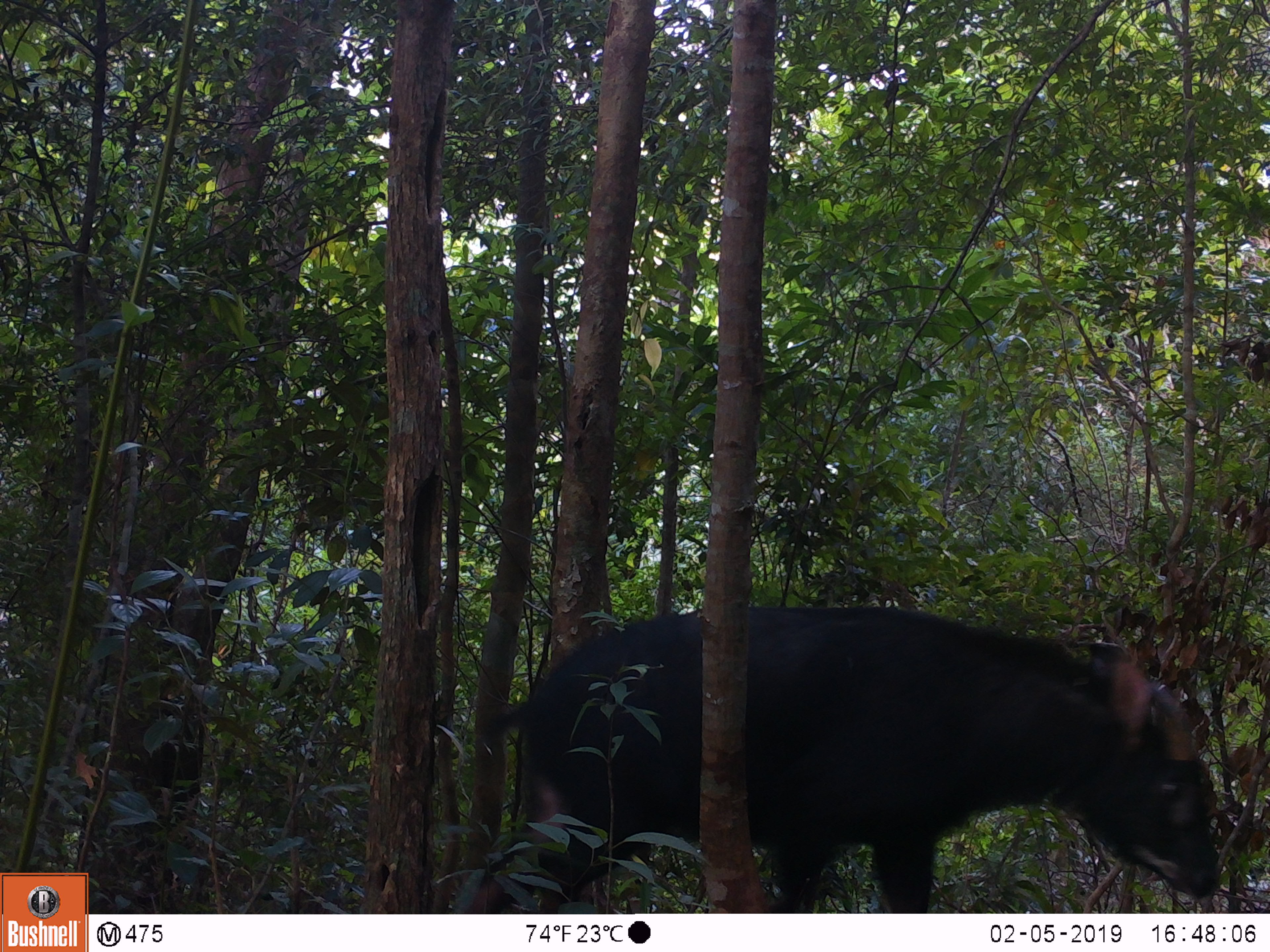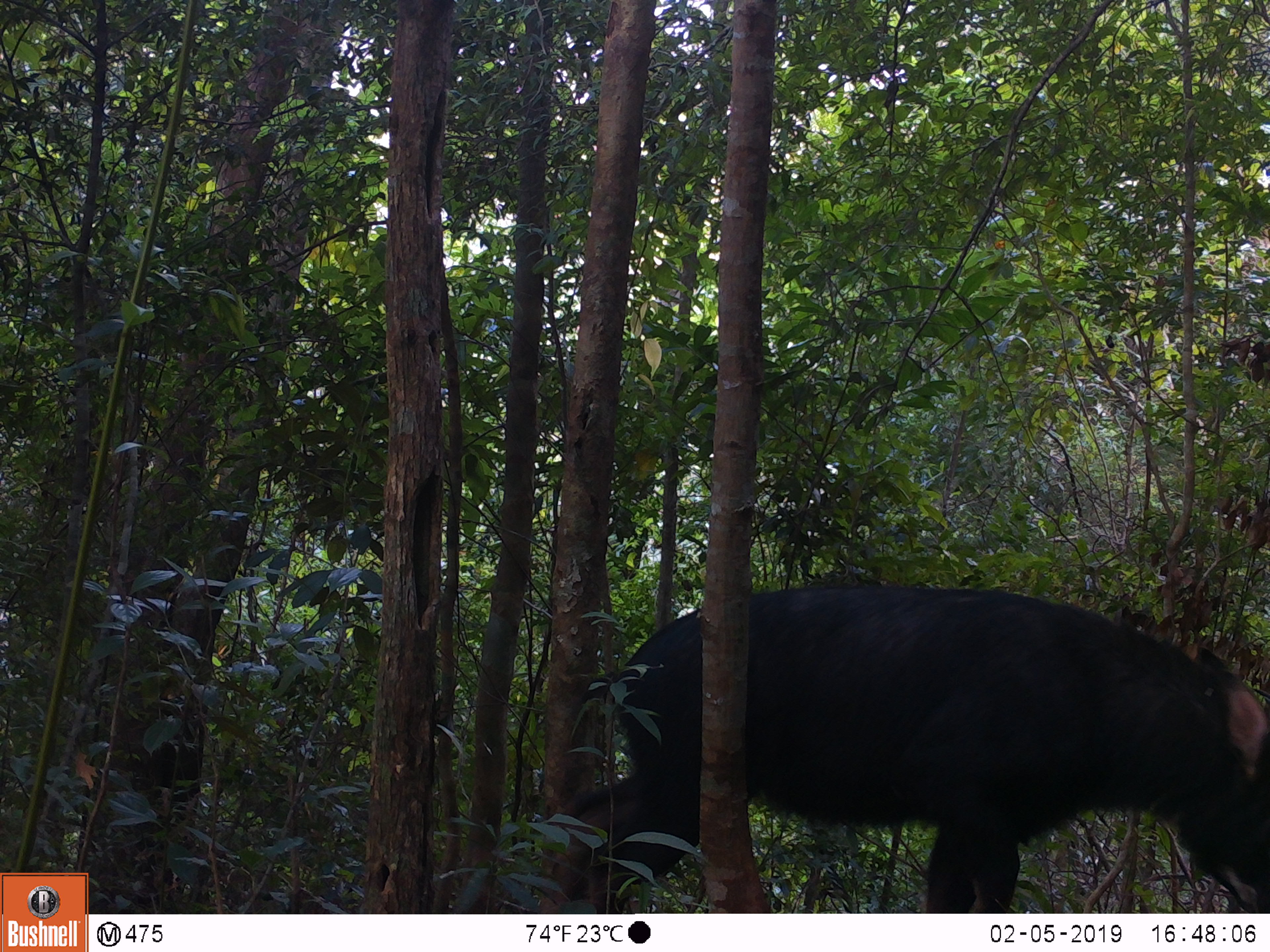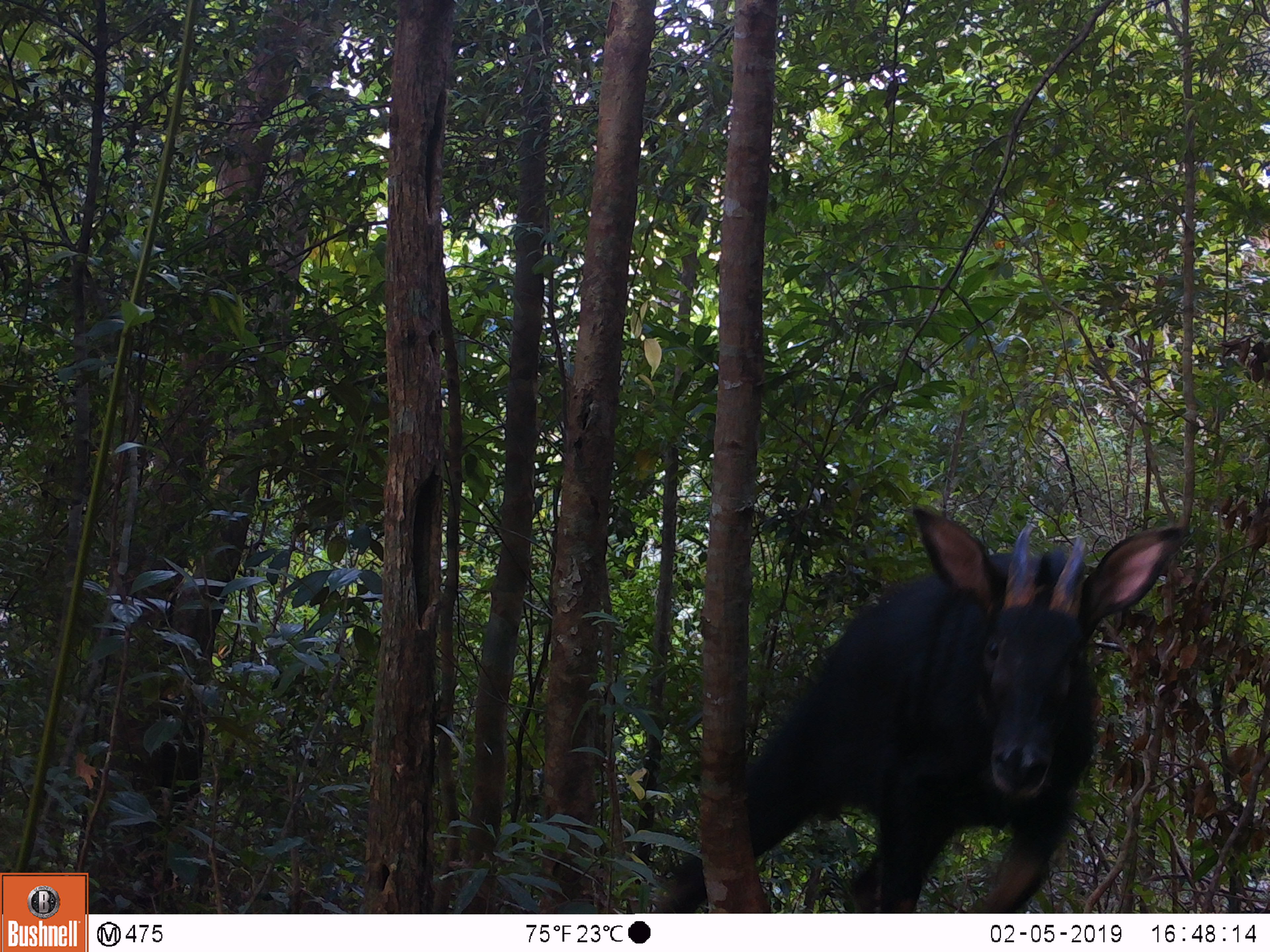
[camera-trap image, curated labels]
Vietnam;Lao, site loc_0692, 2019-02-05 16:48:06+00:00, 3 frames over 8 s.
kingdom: Animalia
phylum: Chordata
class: Mammalia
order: Artiodactyla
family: Bovidae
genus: Capricornis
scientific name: Capricornis sumatraensis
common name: chinese serow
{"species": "chinese serow (Capricornis sumatraensis)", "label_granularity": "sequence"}